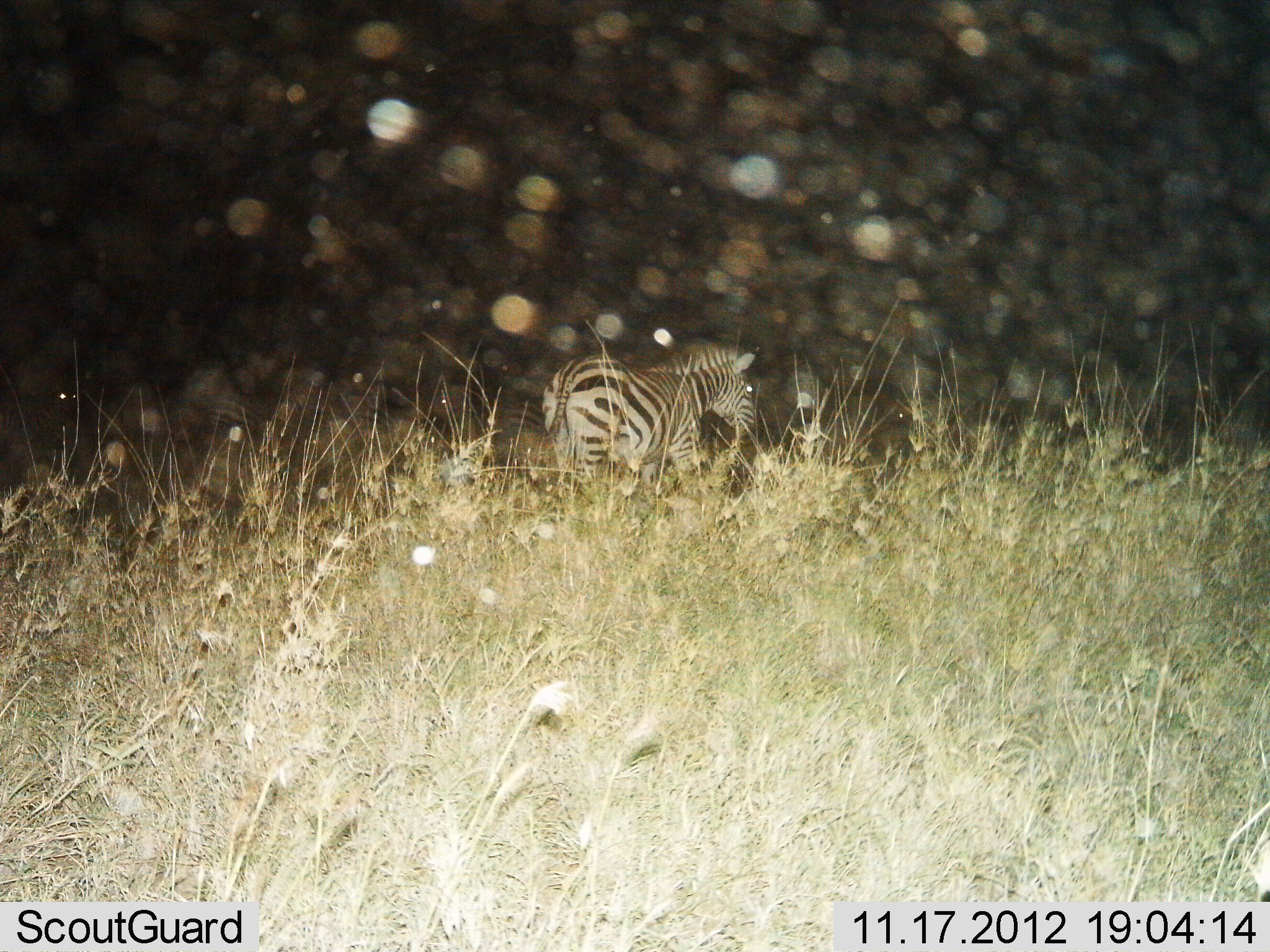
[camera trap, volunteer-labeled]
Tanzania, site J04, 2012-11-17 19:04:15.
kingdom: Animalia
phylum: Chordata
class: Mammalia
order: Perissodactyla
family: Equidae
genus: Equus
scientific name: Equus quagga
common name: plains zebra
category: zebra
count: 1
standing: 70%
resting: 0%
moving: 30%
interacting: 0%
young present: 0%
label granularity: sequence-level